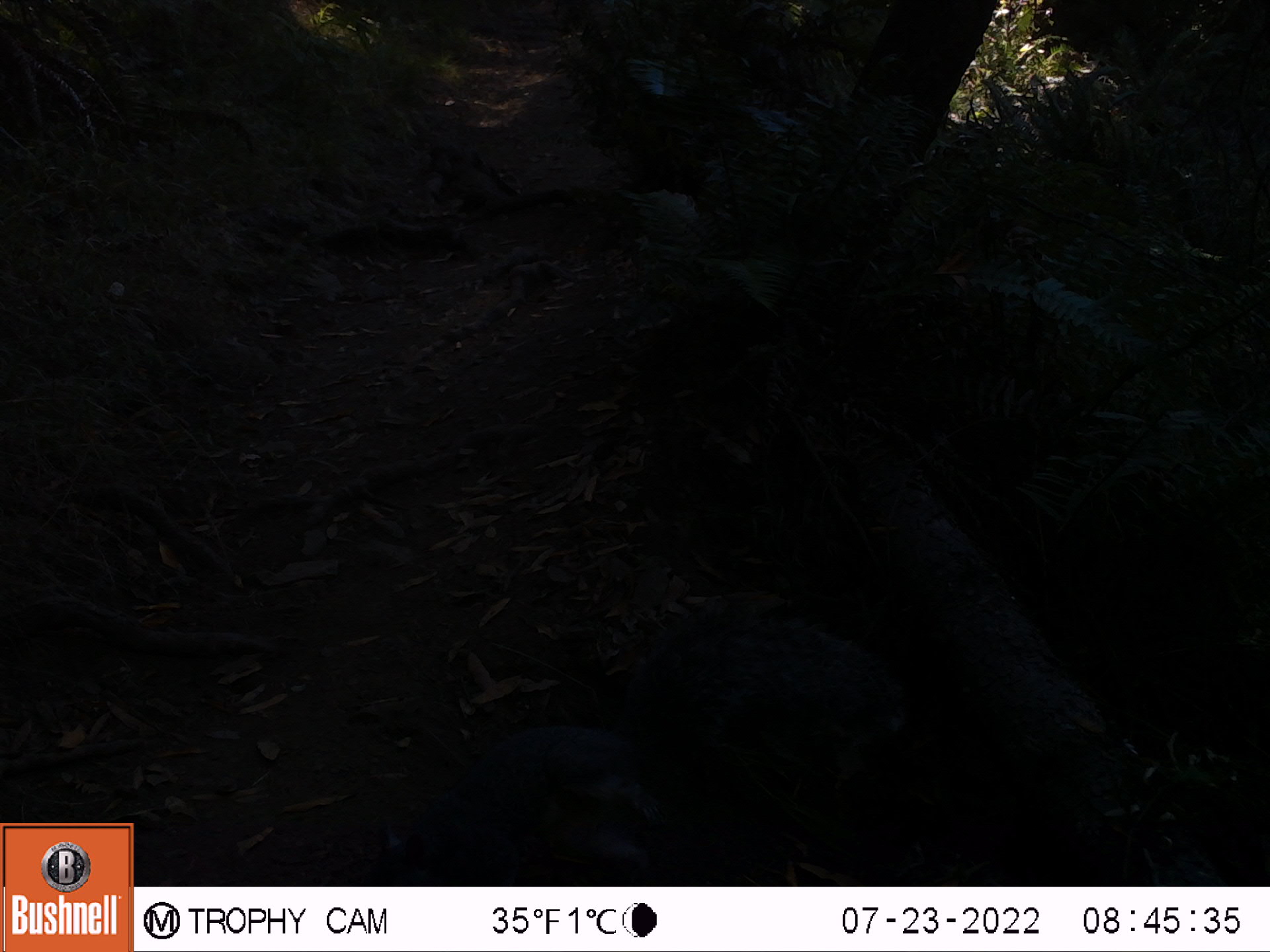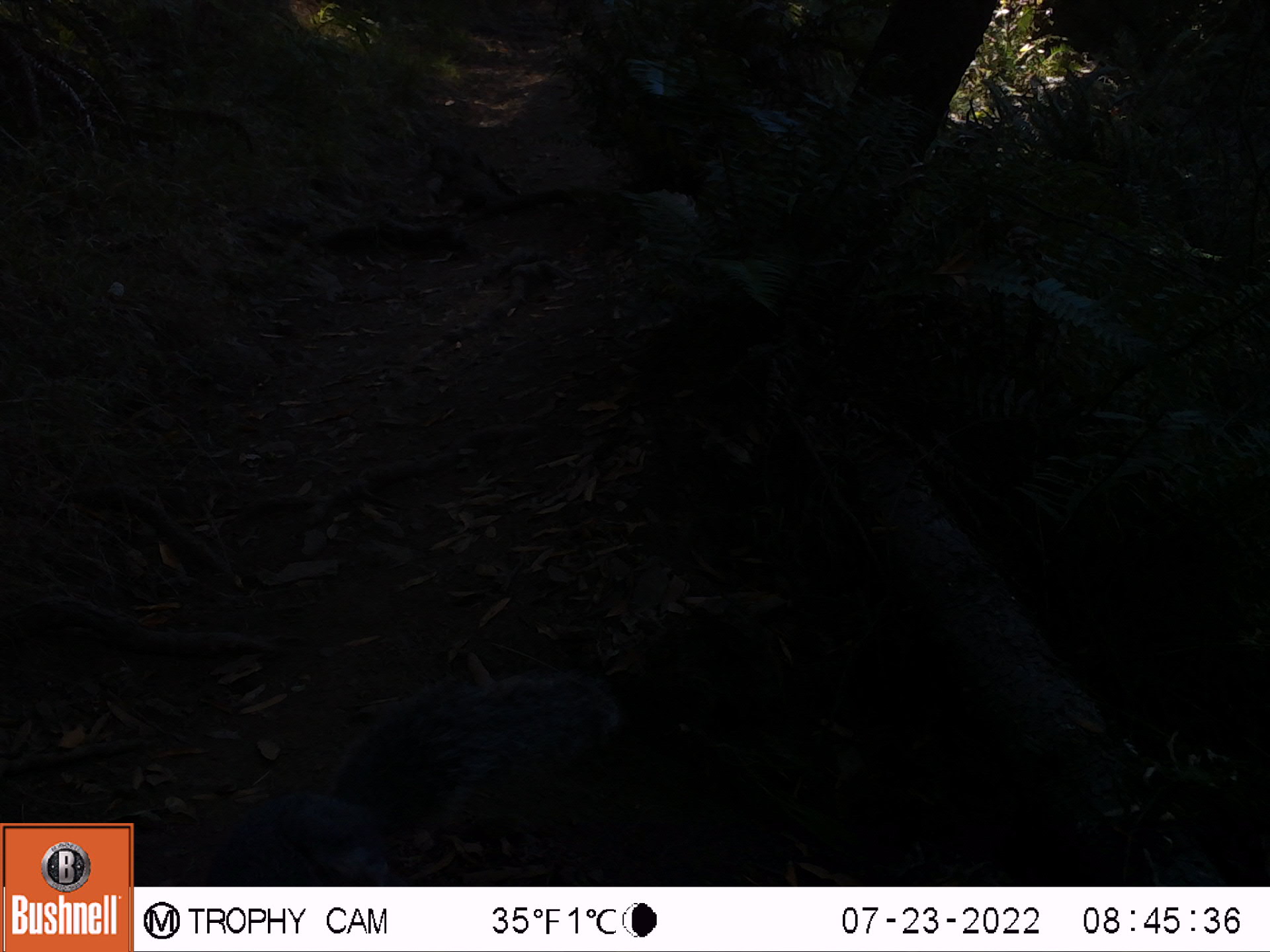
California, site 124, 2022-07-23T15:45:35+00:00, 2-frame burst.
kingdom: Animalia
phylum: Chordata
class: Mammalia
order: Rodentia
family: Sciuridae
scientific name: Sciuridae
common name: squirrel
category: unknown squirrel